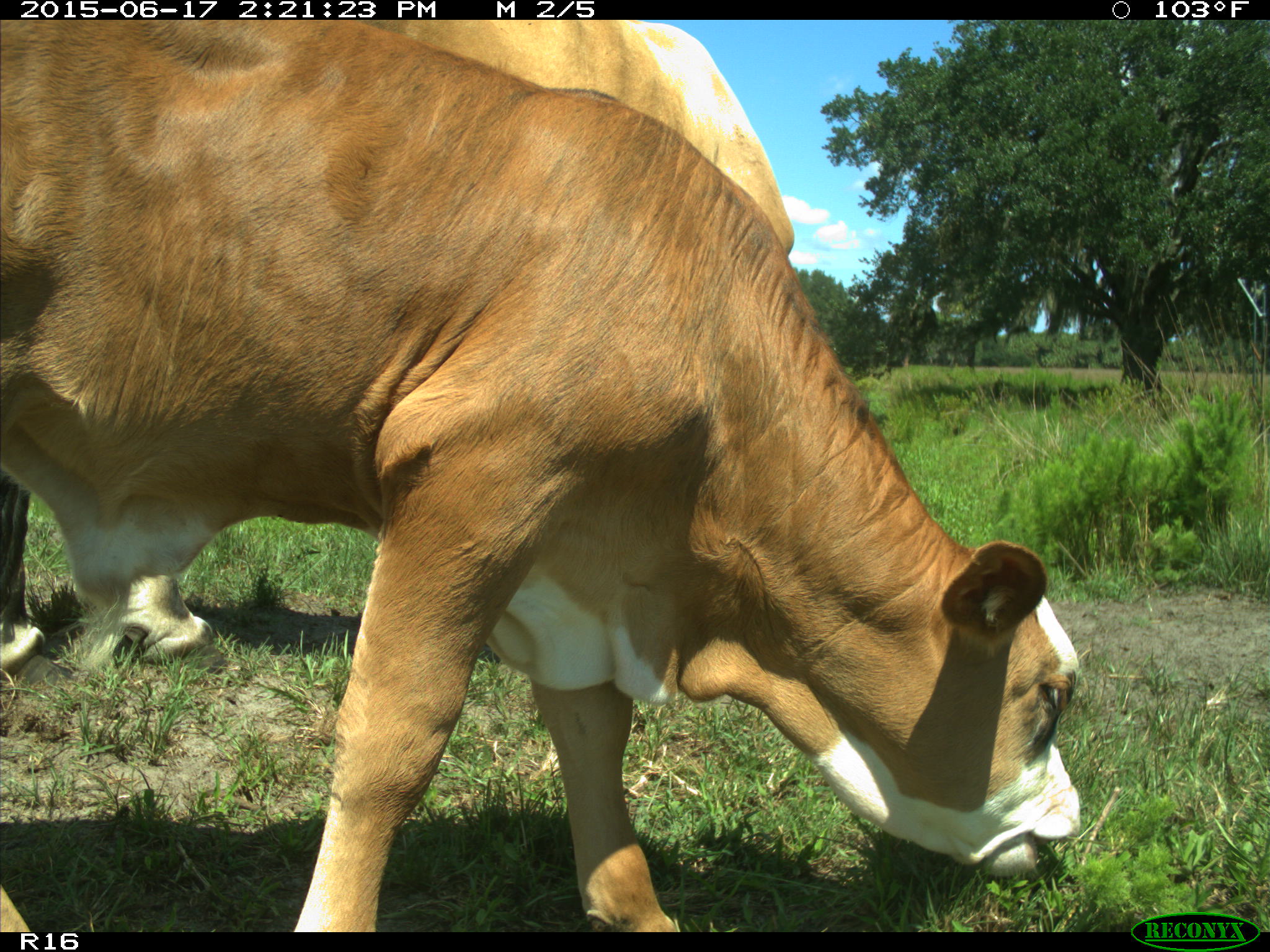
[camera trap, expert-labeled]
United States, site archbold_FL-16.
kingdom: Animalia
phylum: Chordata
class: Mammalia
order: Artiodactyla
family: Bovidae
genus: Bos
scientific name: Bos taurus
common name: domestic cow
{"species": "Bos taurus (domestic cow)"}